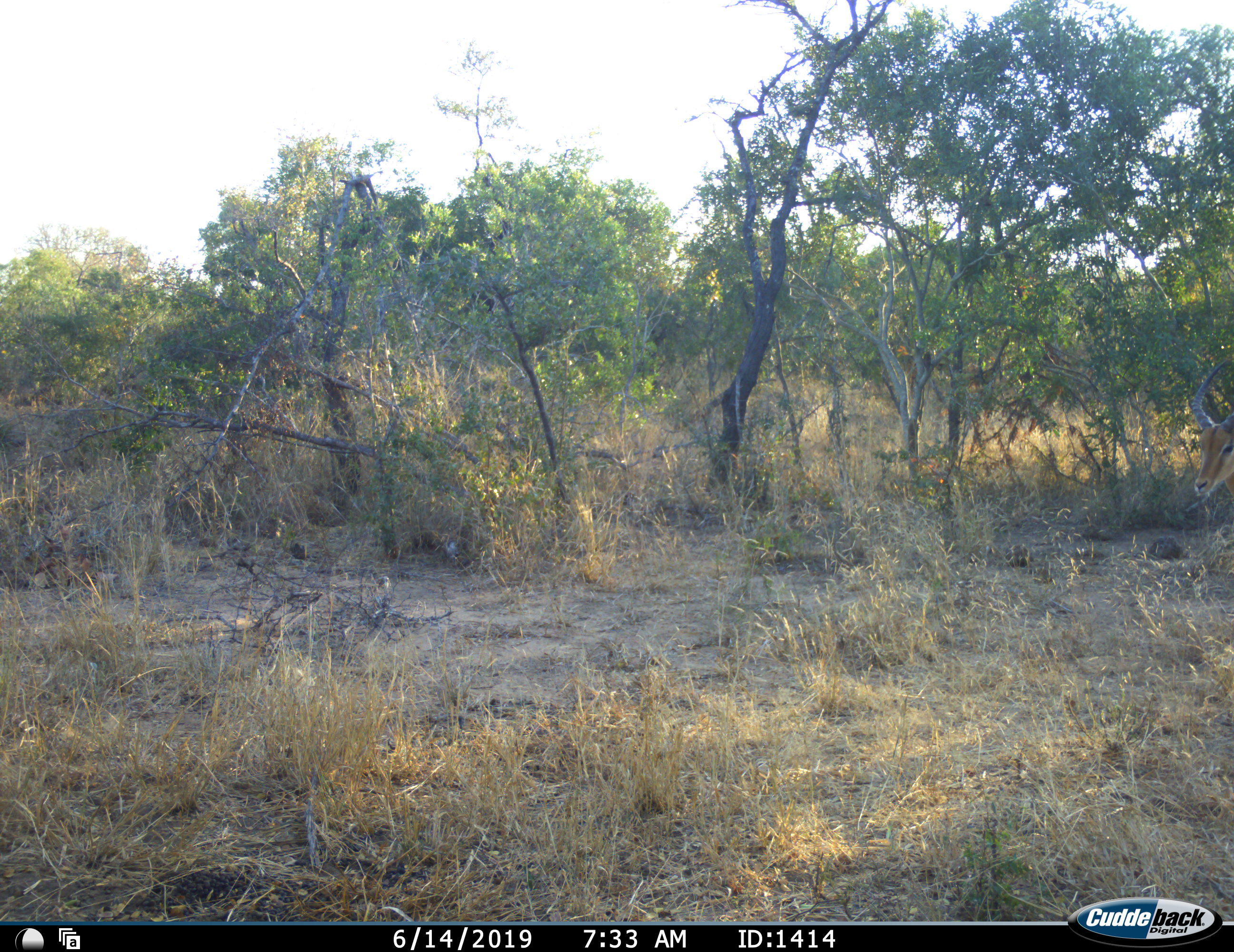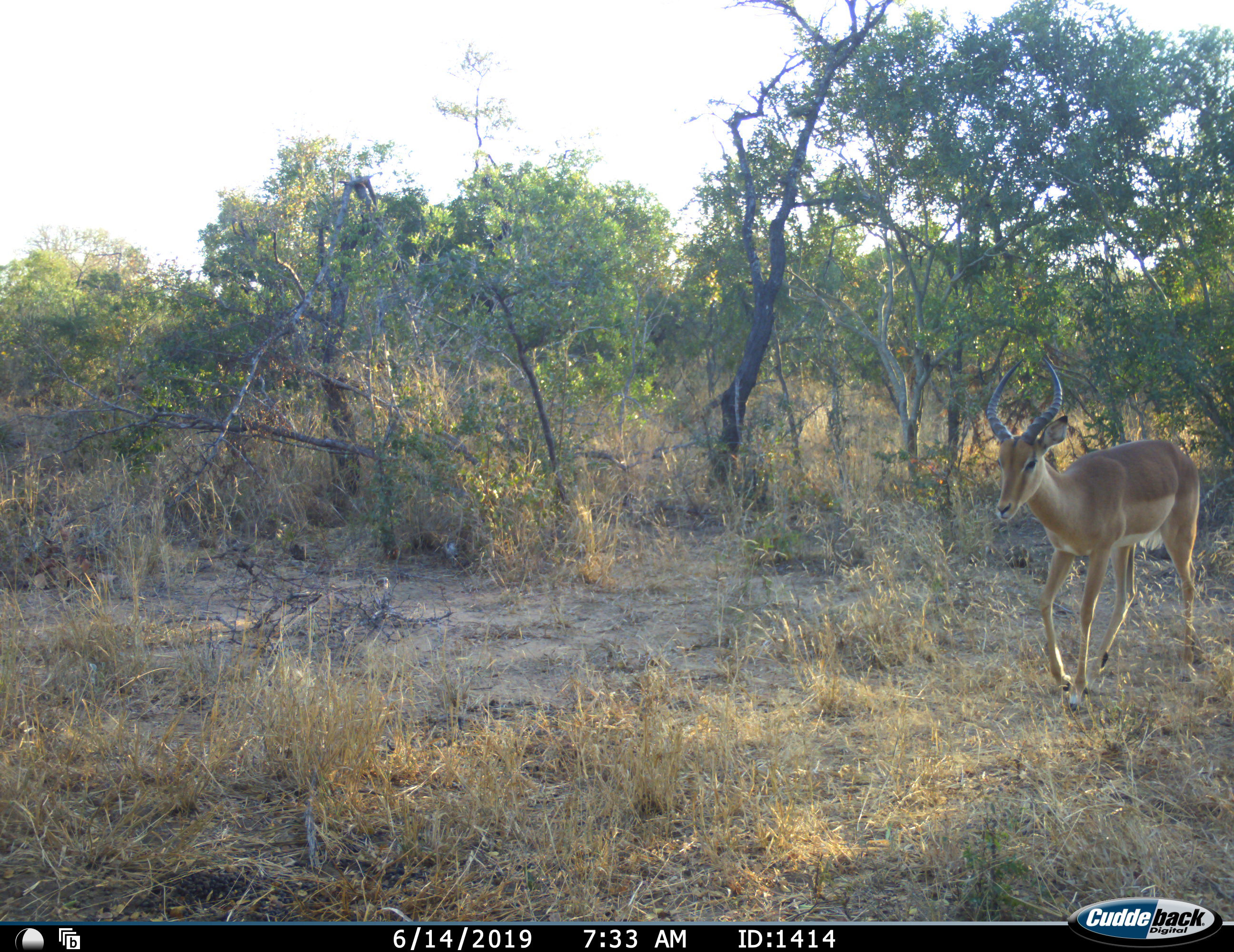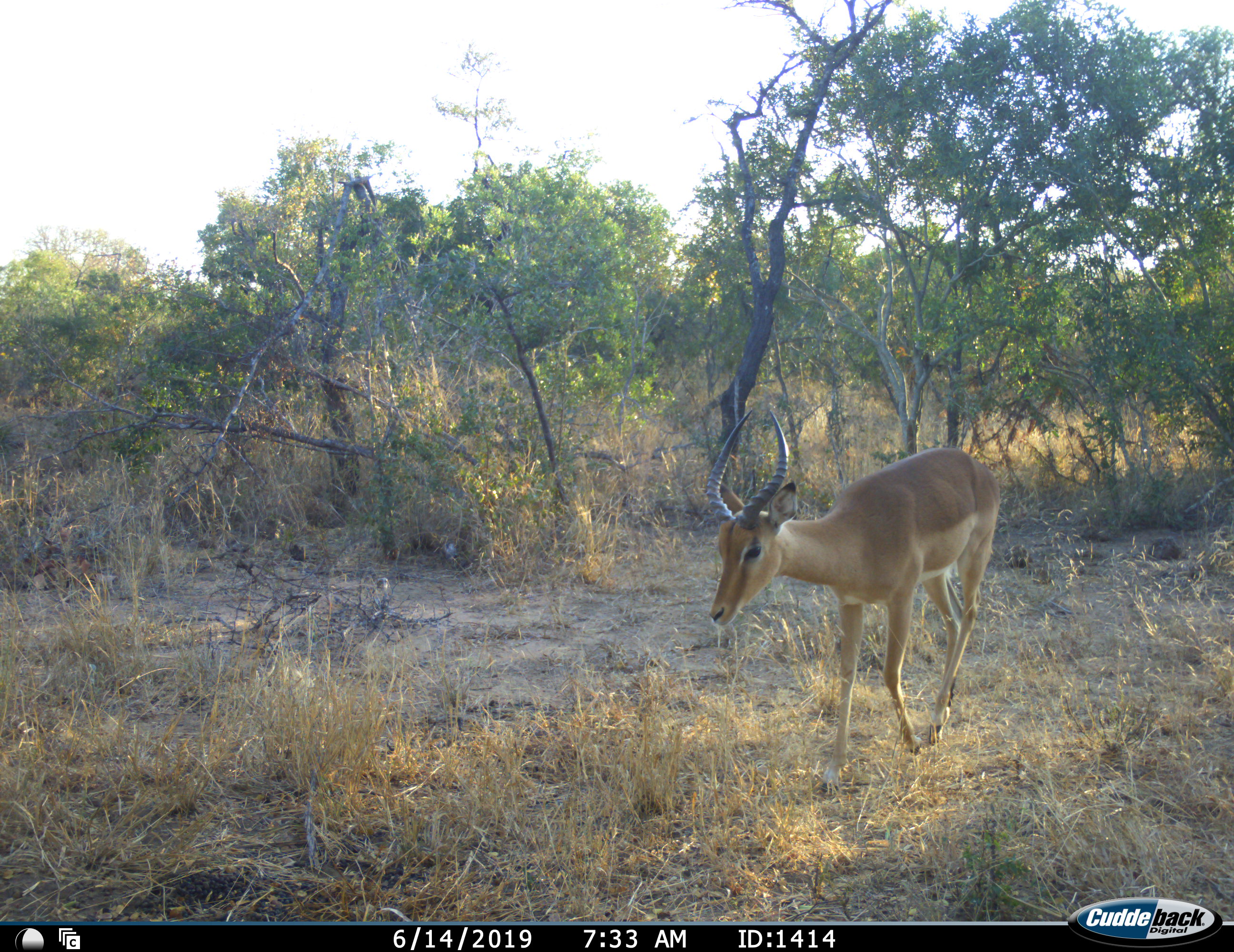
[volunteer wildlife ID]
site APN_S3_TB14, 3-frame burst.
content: unidentified animal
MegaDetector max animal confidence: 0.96